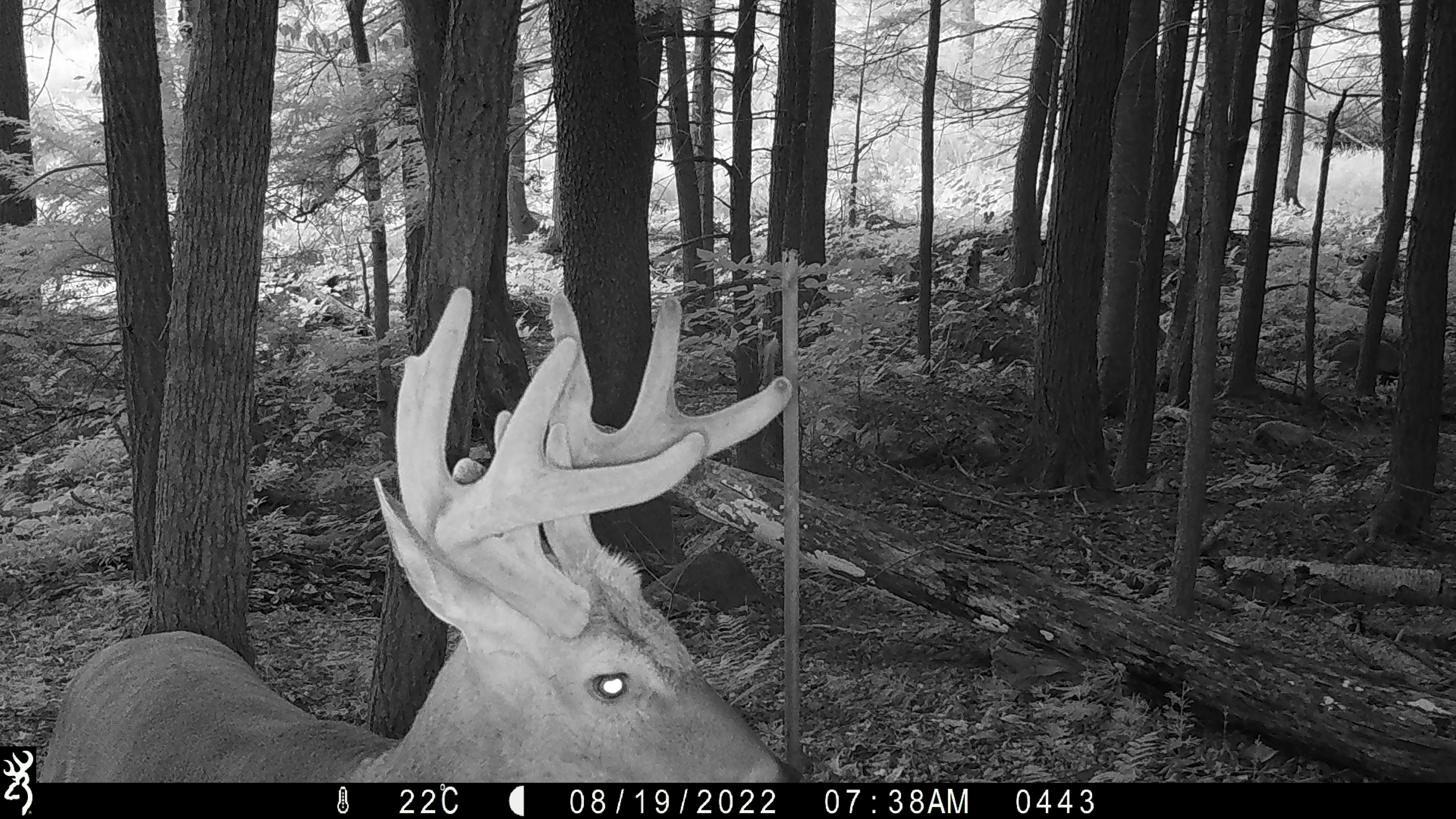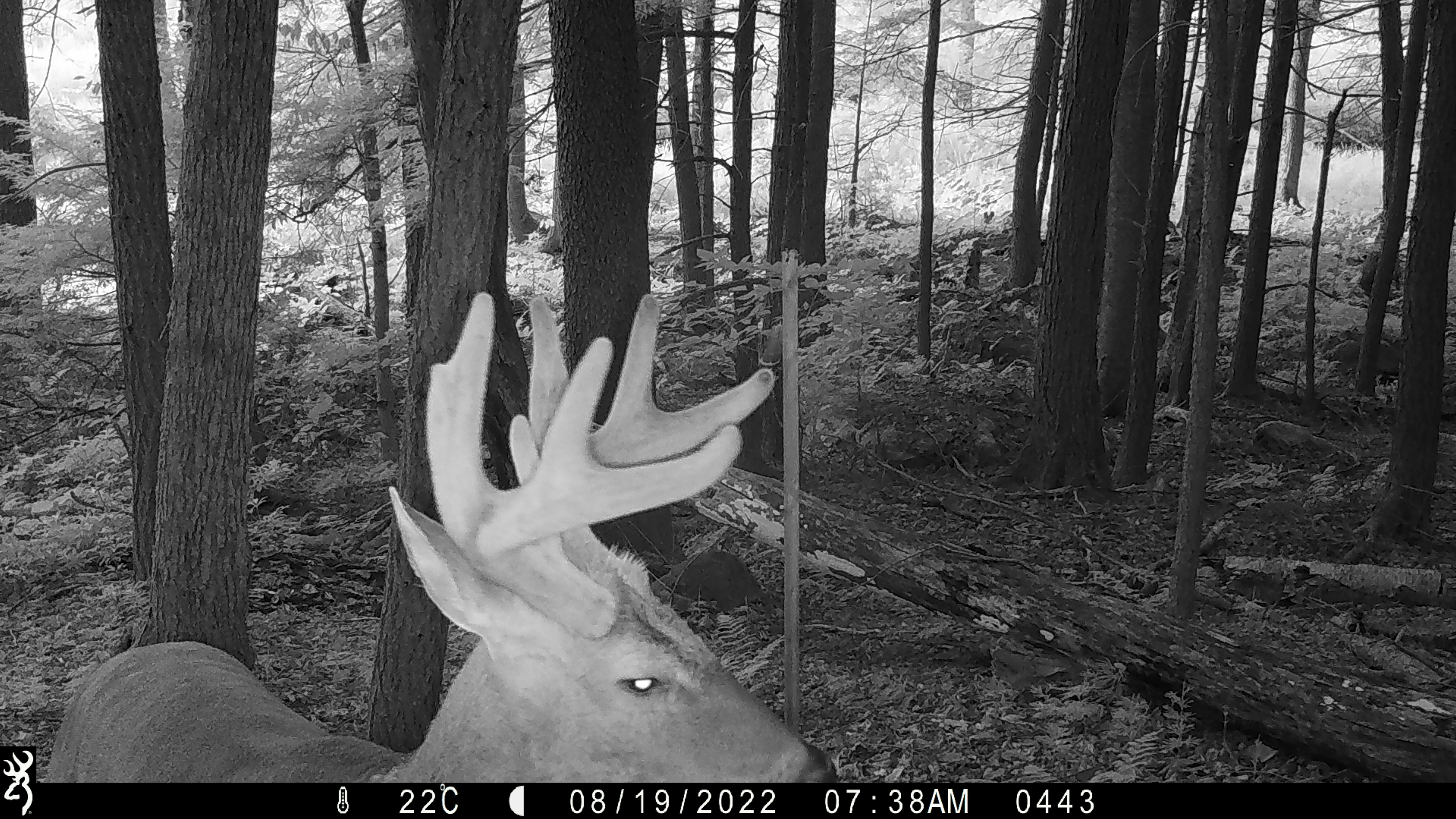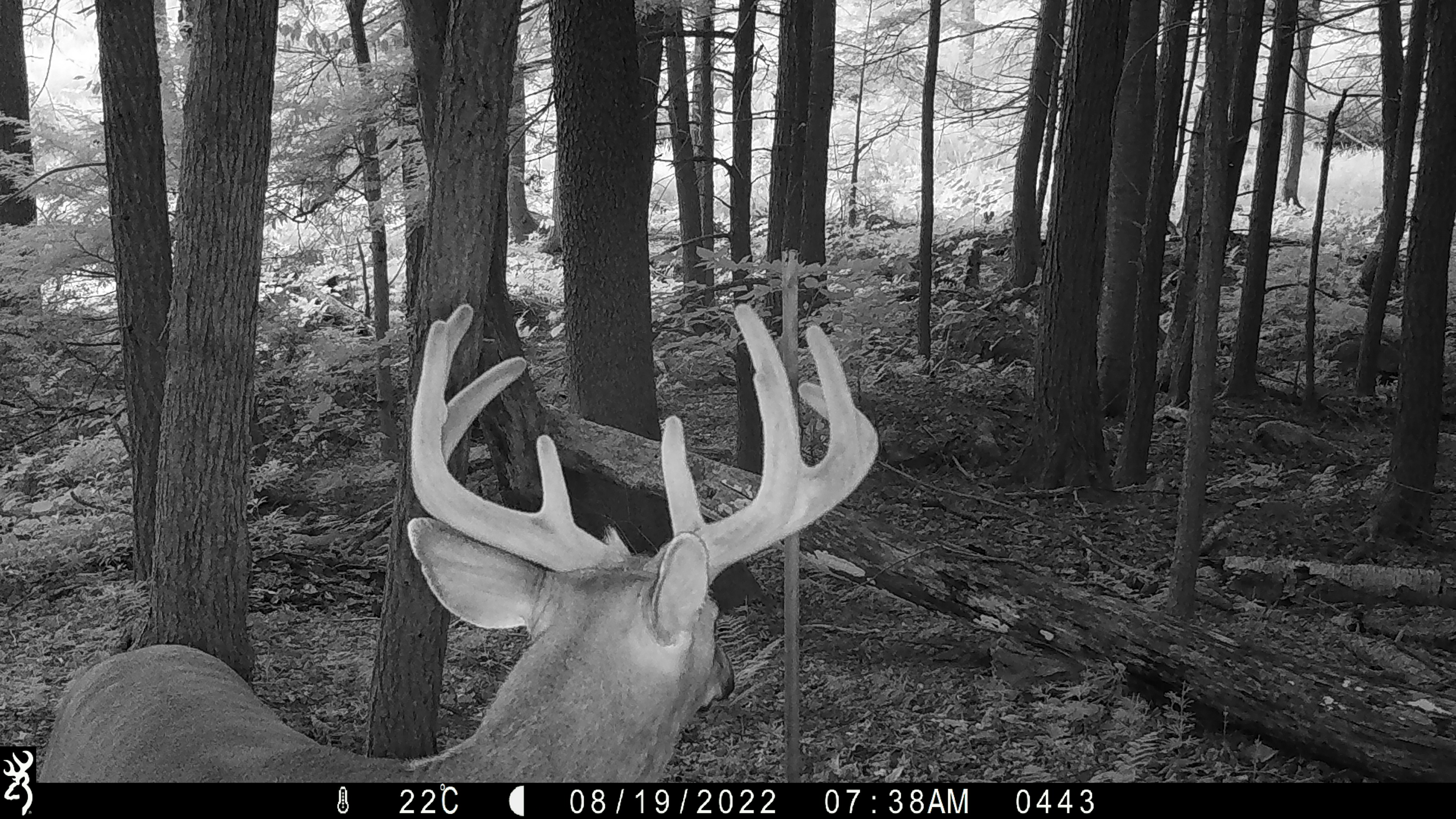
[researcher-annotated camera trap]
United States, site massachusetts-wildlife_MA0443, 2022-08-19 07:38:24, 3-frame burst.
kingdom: Animalia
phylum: Chordata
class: Mammalia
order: Artiodactyla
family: Cervidae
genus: Odocoileus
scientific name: Odocoileus virginianus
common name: white-tailed deer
White-tailed deer (Odocoileus virginianus).